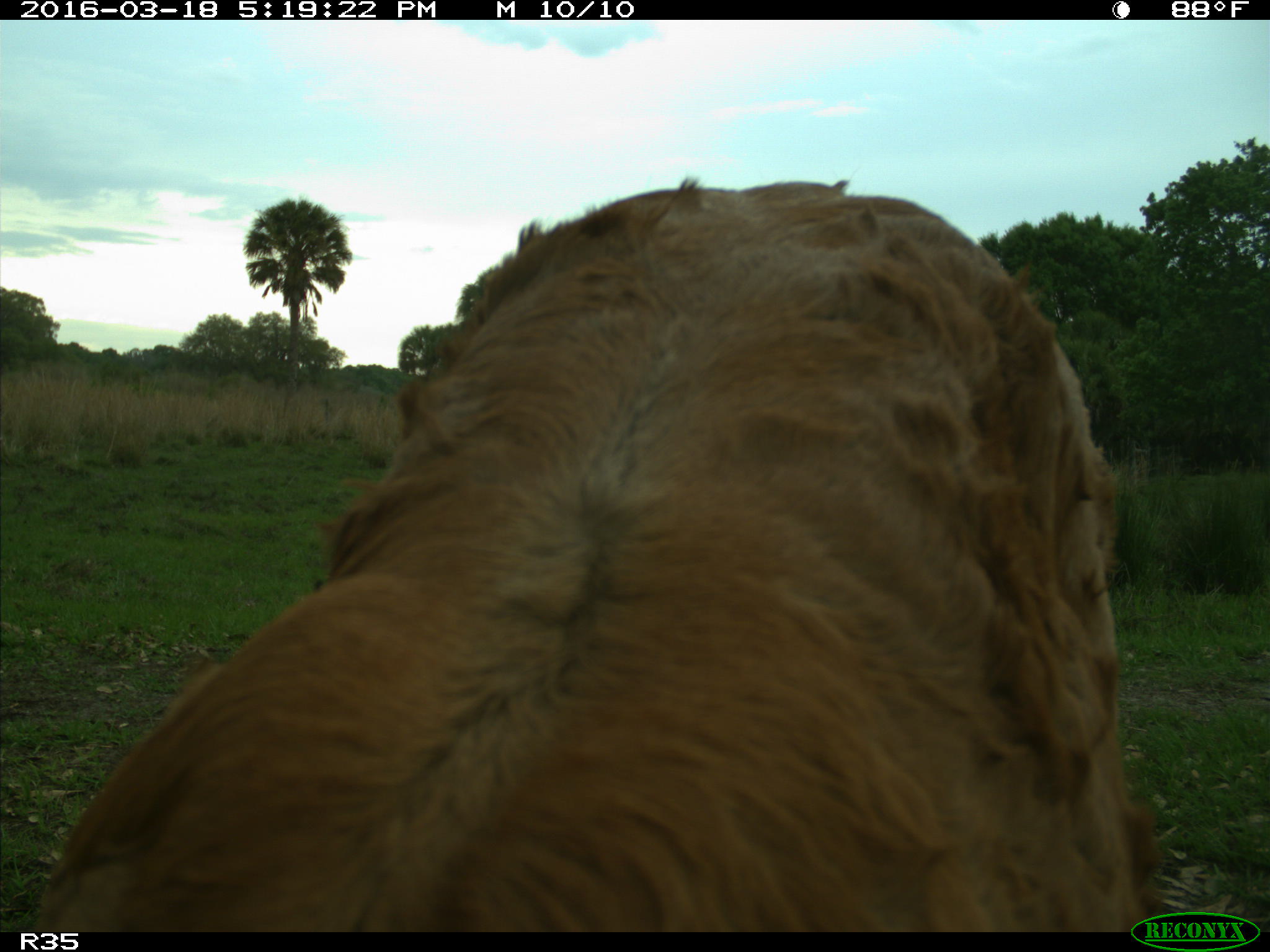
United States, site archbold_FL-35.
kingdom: Animalia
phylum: Chordata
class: Mammalia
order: Artiodactyla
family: Bovidae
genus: Bos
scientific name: Bos taurus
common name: domestic cow